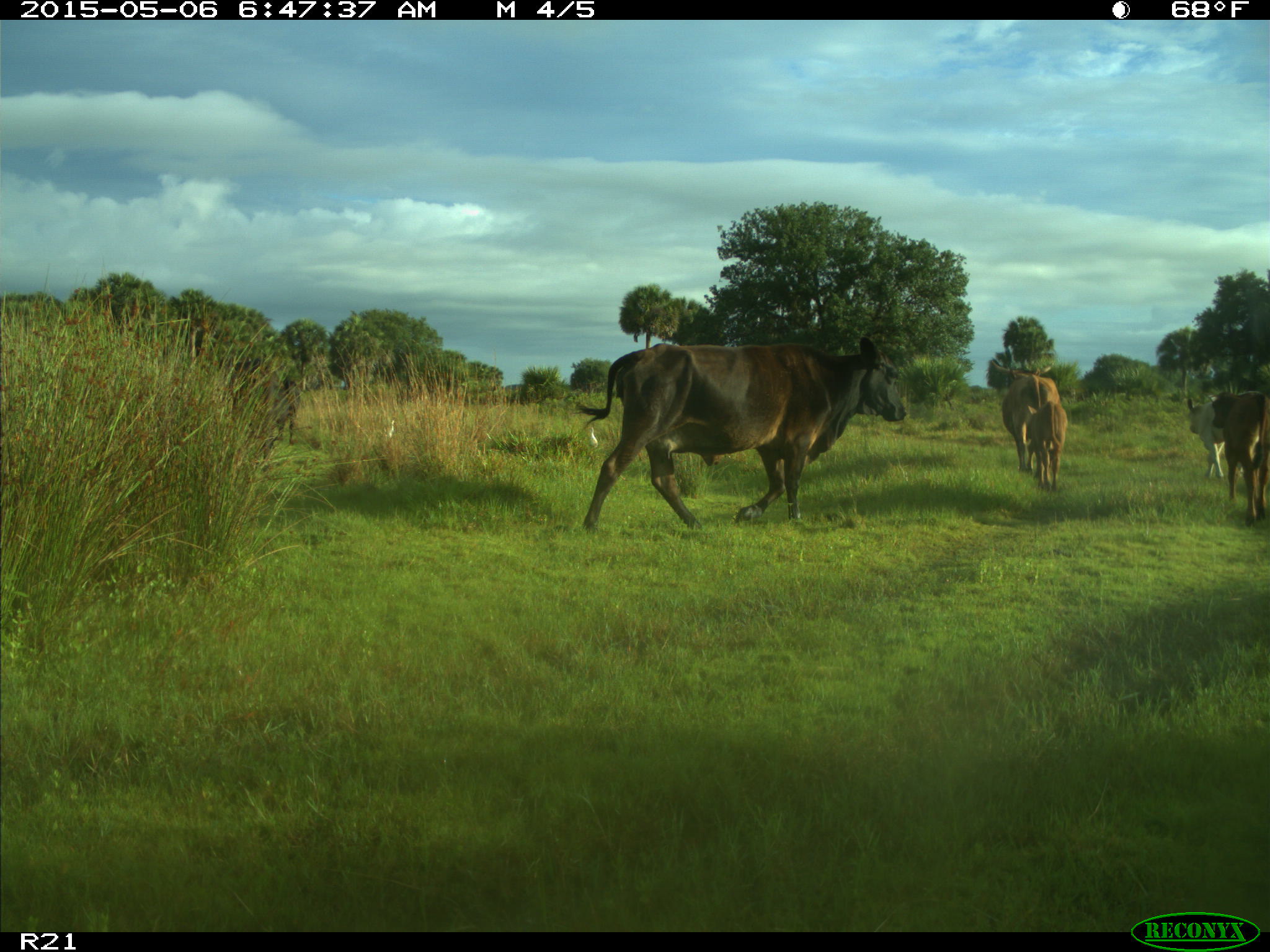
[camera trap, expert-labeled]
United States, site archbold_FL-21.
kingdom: Animalia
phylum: Chordata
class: Mammalia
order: Artiodactyla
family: Bovidae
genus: Bos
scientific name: Bos taurus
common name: domestic cow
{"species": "Bos taurus (domestic cow)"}